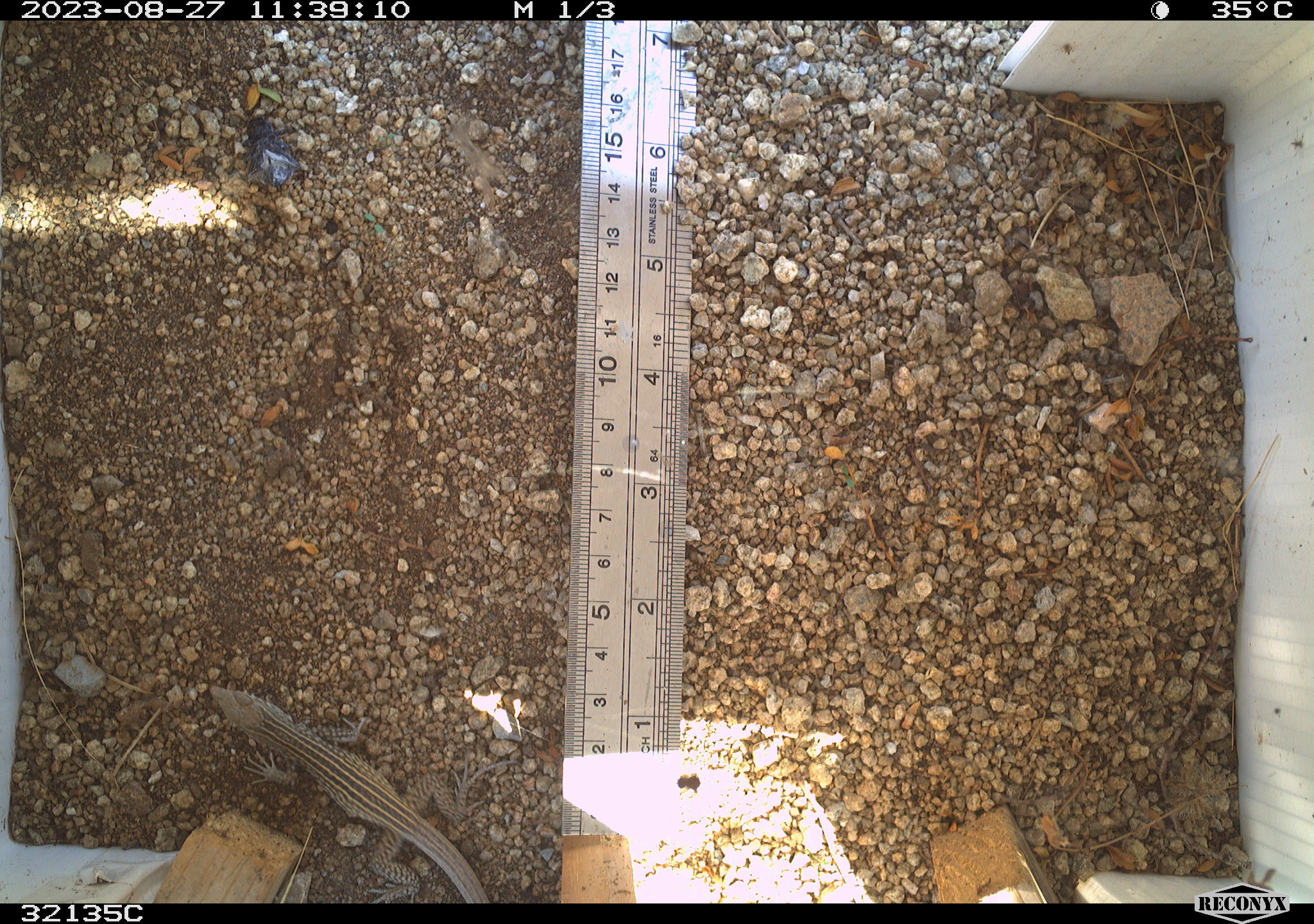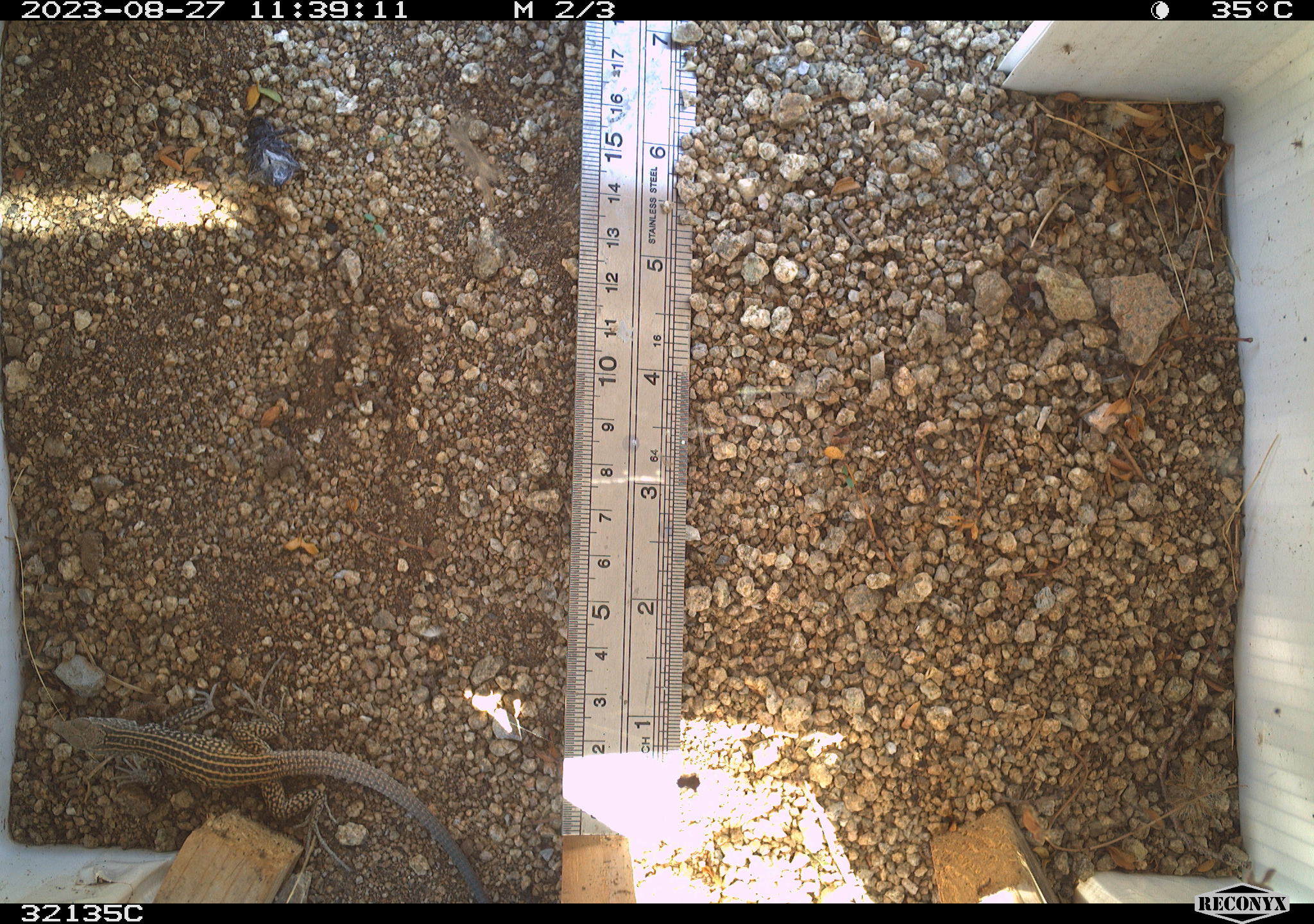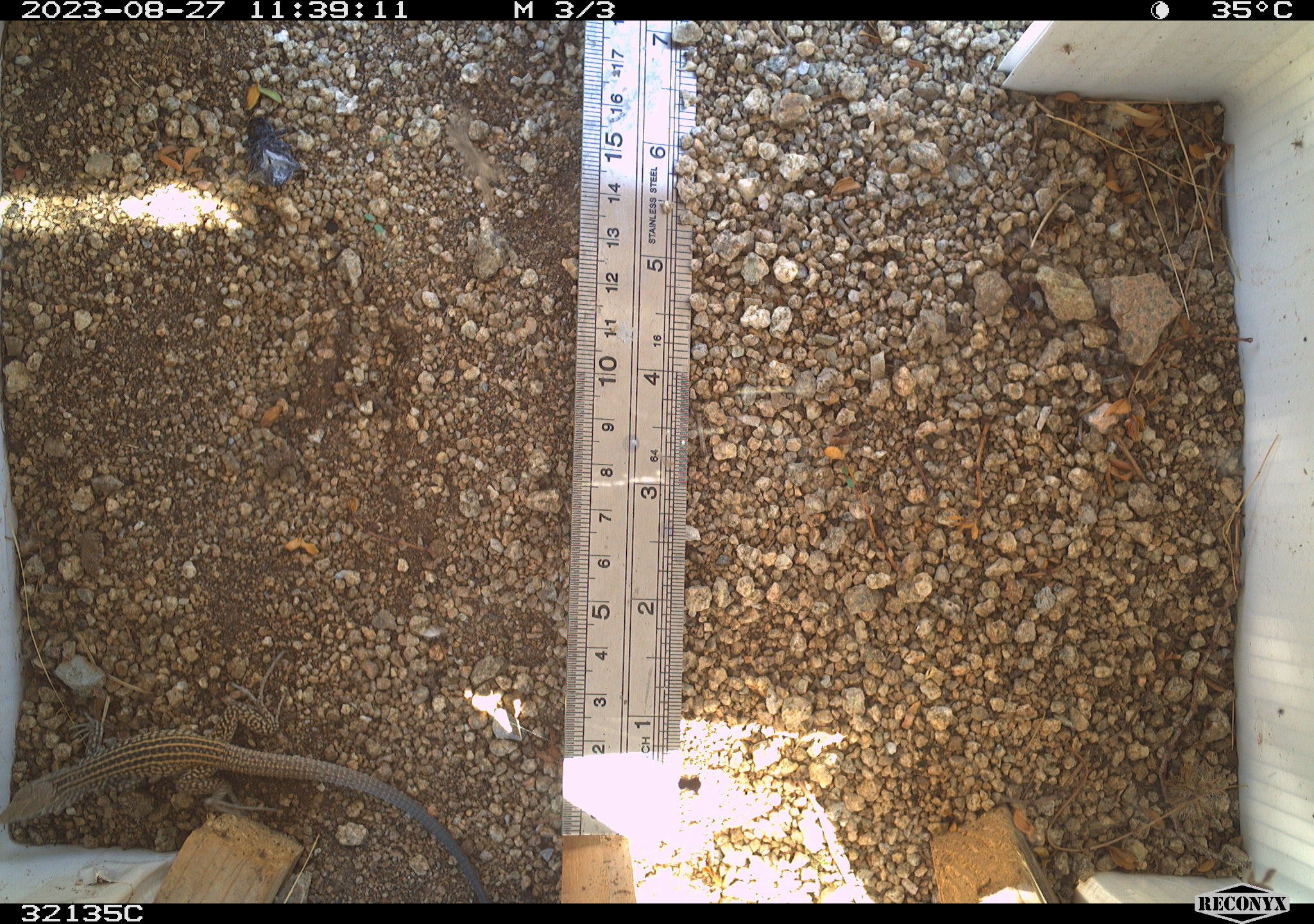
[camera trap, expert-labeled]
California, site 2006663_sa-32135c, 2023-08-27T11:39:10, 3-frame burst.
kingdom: Animalia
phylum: Chordata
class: Reptilia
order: Squamata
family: Teiidae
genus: Aspidoscelis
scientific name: Aspidoscelis tigris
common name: western whiptail